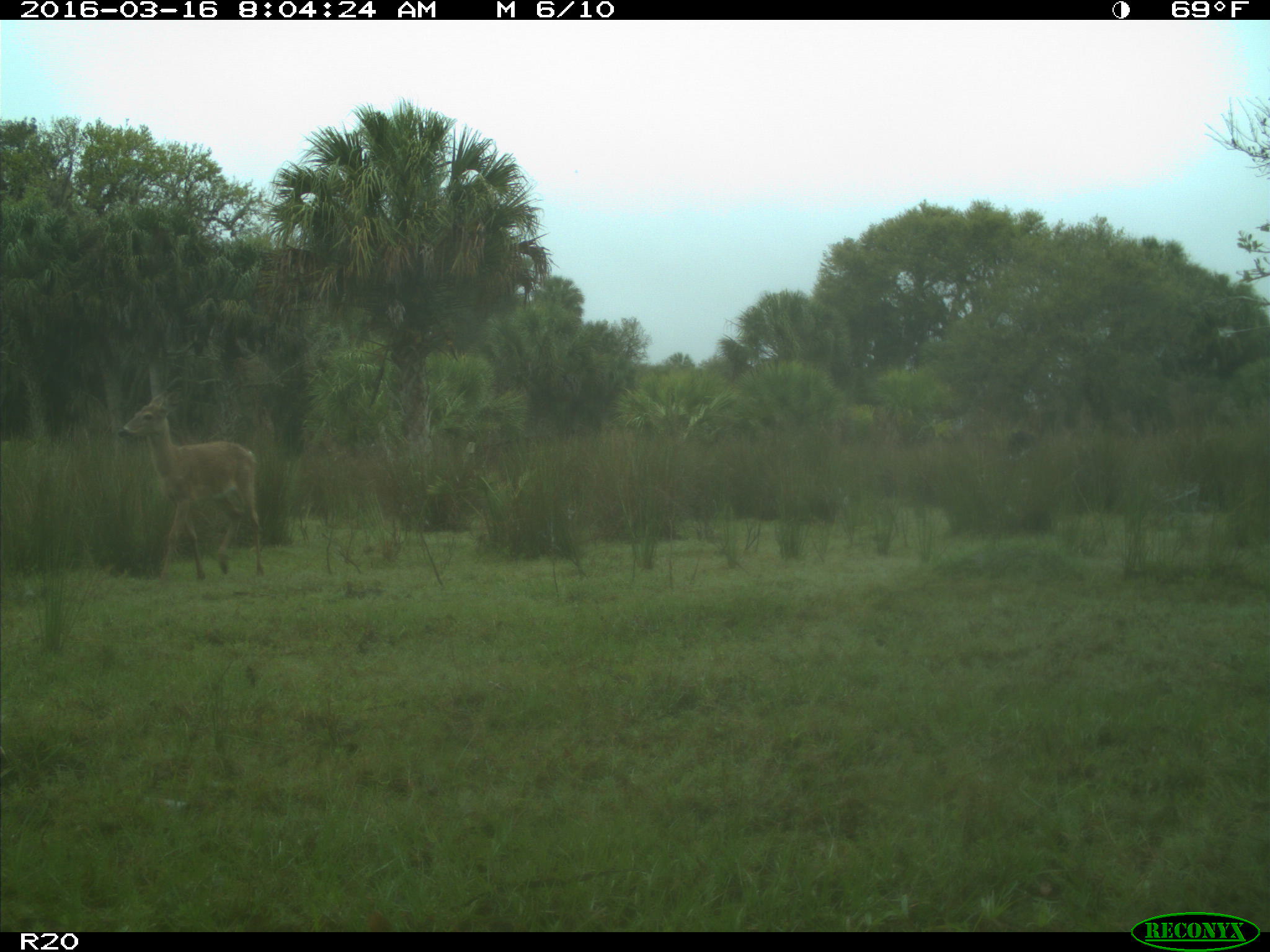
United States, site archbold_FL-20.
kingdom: Animalia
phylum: Chordata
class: Mammalia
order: Artiodactyla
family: Cervidae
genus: Odocoileus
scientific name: Odocoileus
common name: deer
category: unidentified deer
Unidentified deer (deer) (Odocoileus).